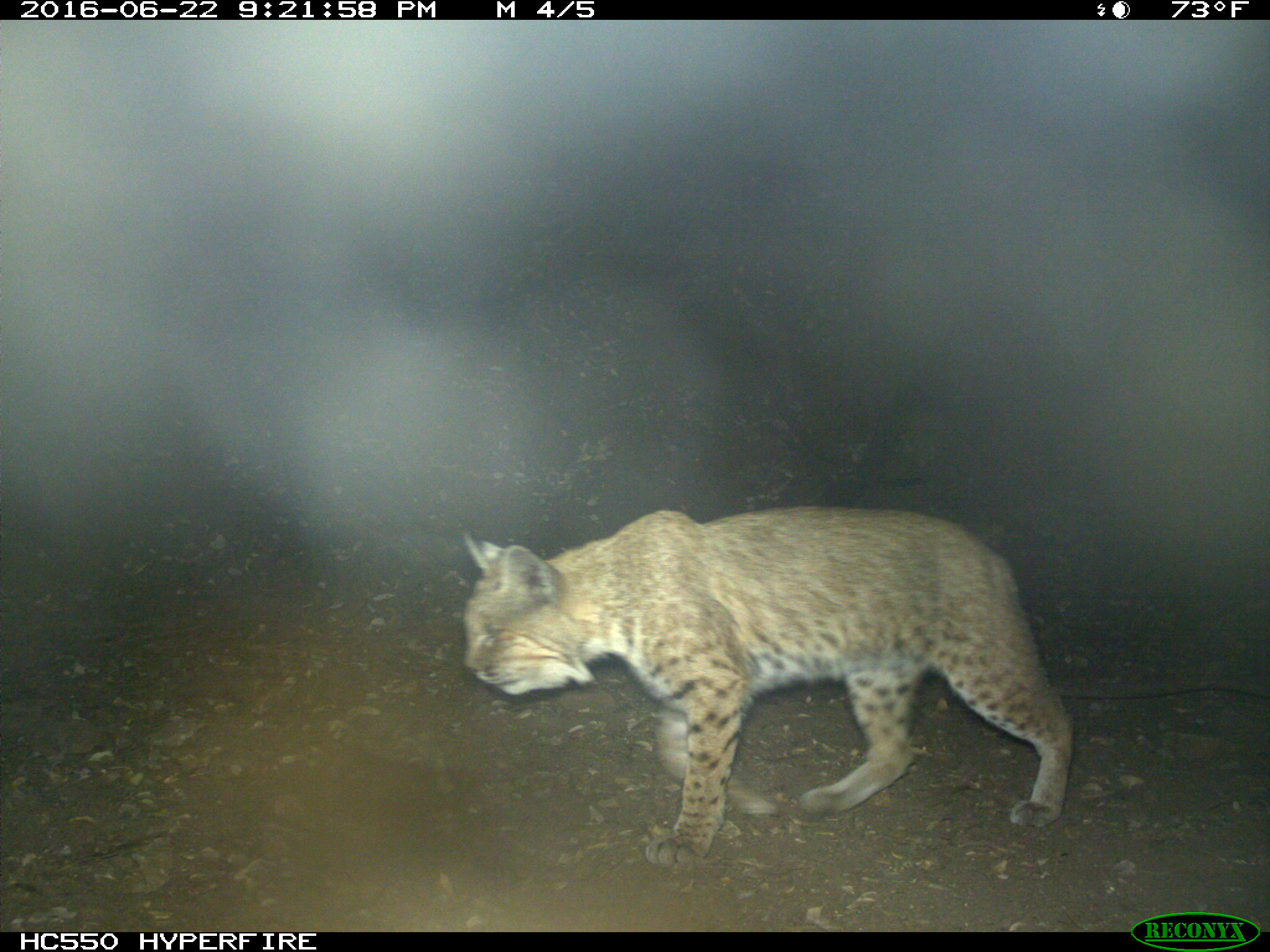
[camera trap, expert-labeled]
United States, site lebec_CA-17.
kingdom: Animalia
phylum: Chordata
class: Mammalia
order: Carnivora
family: Felidae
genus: Lynx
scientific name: Lynx rufus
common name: bobcat